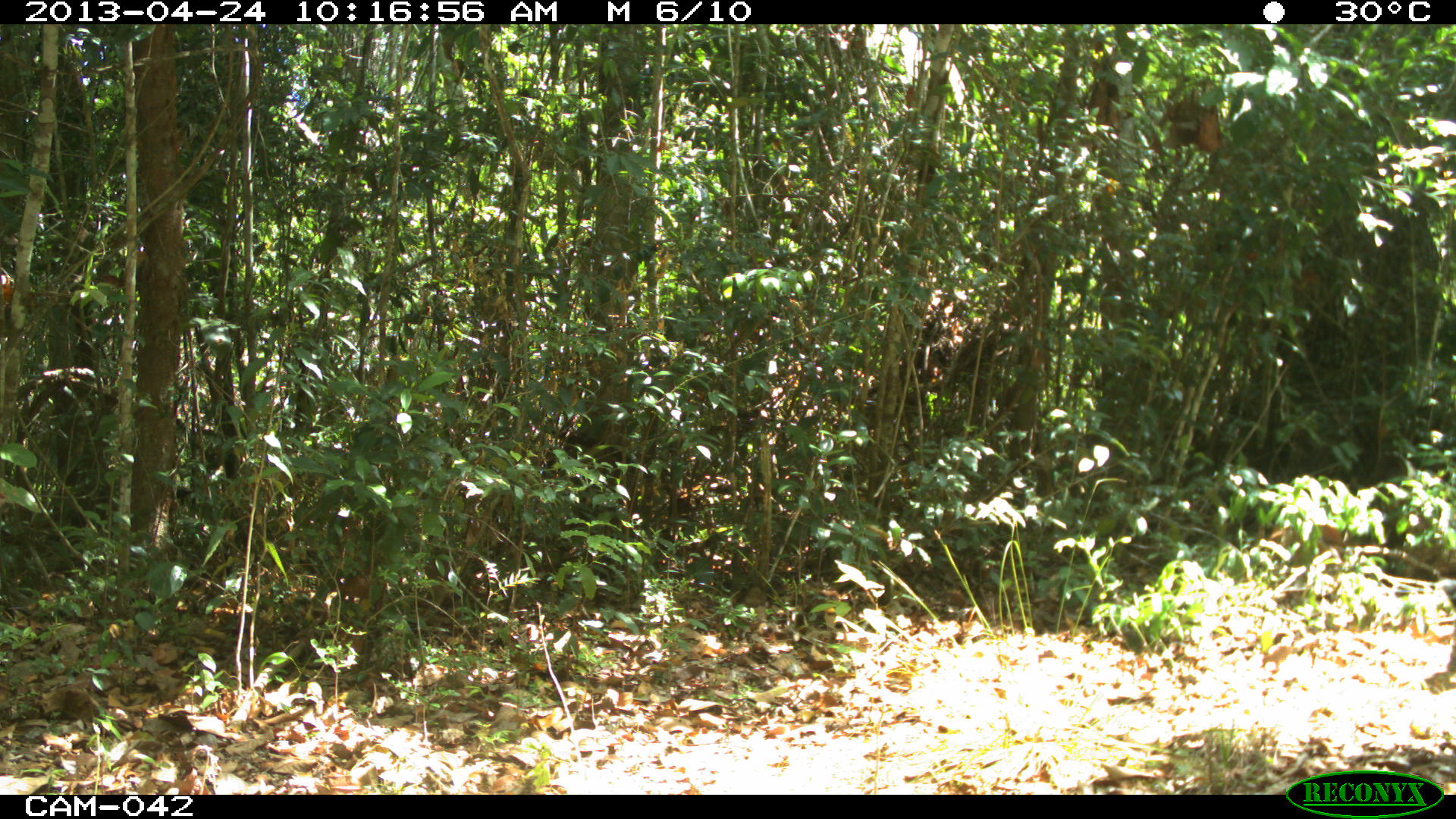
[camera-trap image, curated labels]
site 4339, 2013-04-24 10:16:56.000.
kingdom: Animalia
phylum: Chordata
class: Mammalia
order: Carnivora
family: Felidae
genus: Panthera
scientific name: Panthera onca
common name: jaguar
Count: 1.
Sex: male.